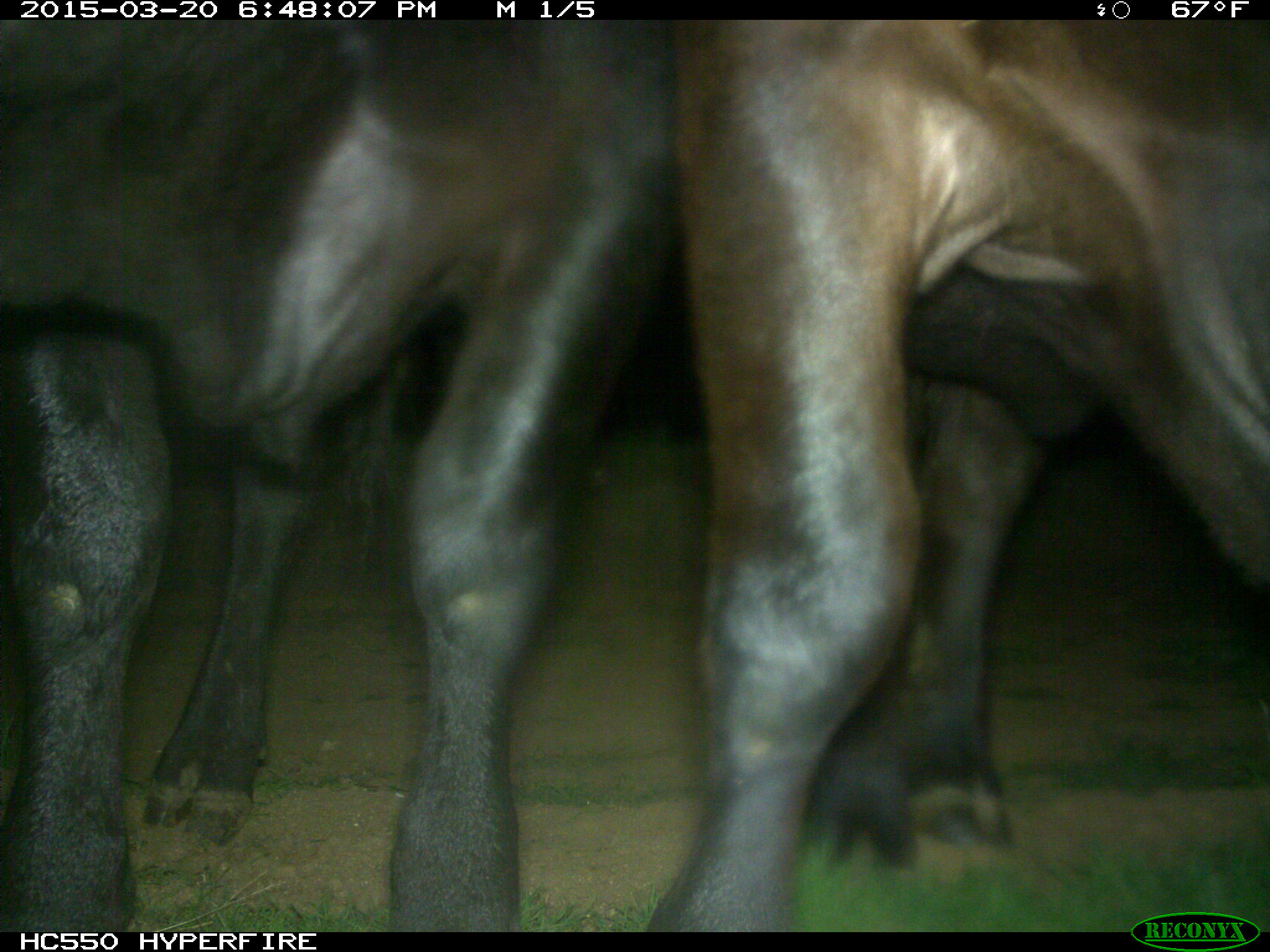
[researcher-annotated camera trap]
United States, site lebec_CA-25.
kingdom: Animalia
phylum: Chordata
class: Mammalia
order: Artiodactyla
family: Bovidae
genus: Bos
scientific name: Bos taurus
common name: domestic cow